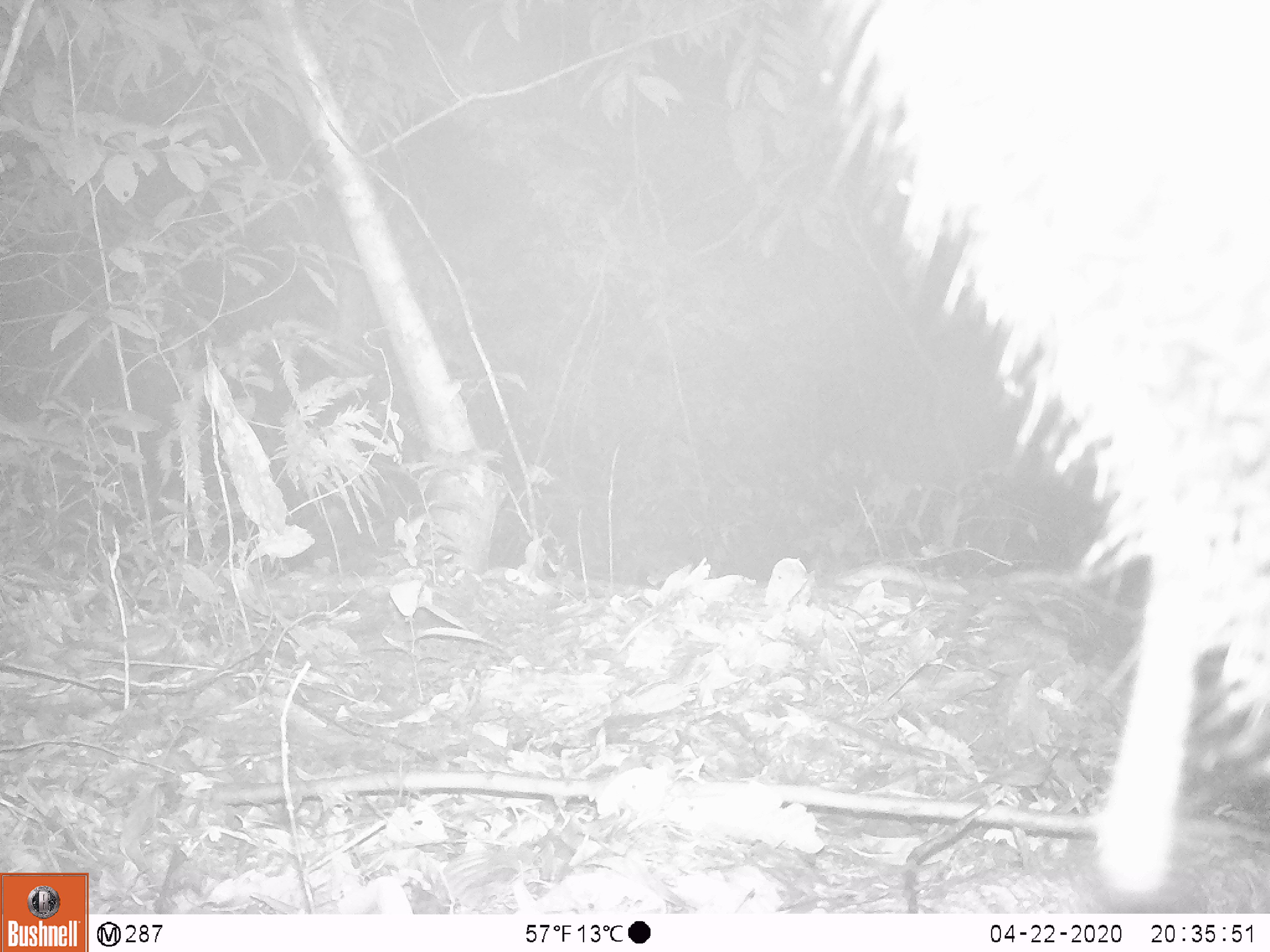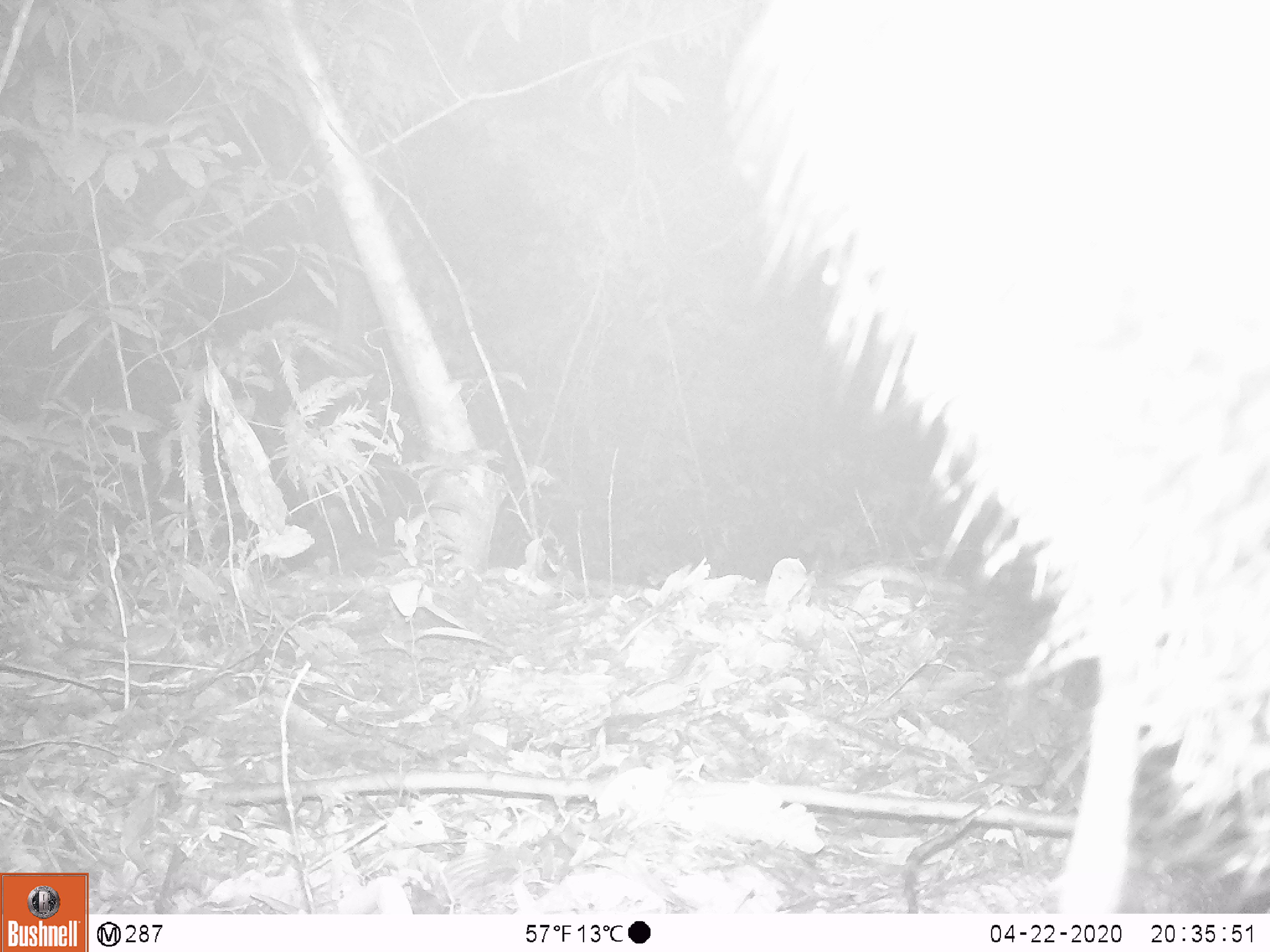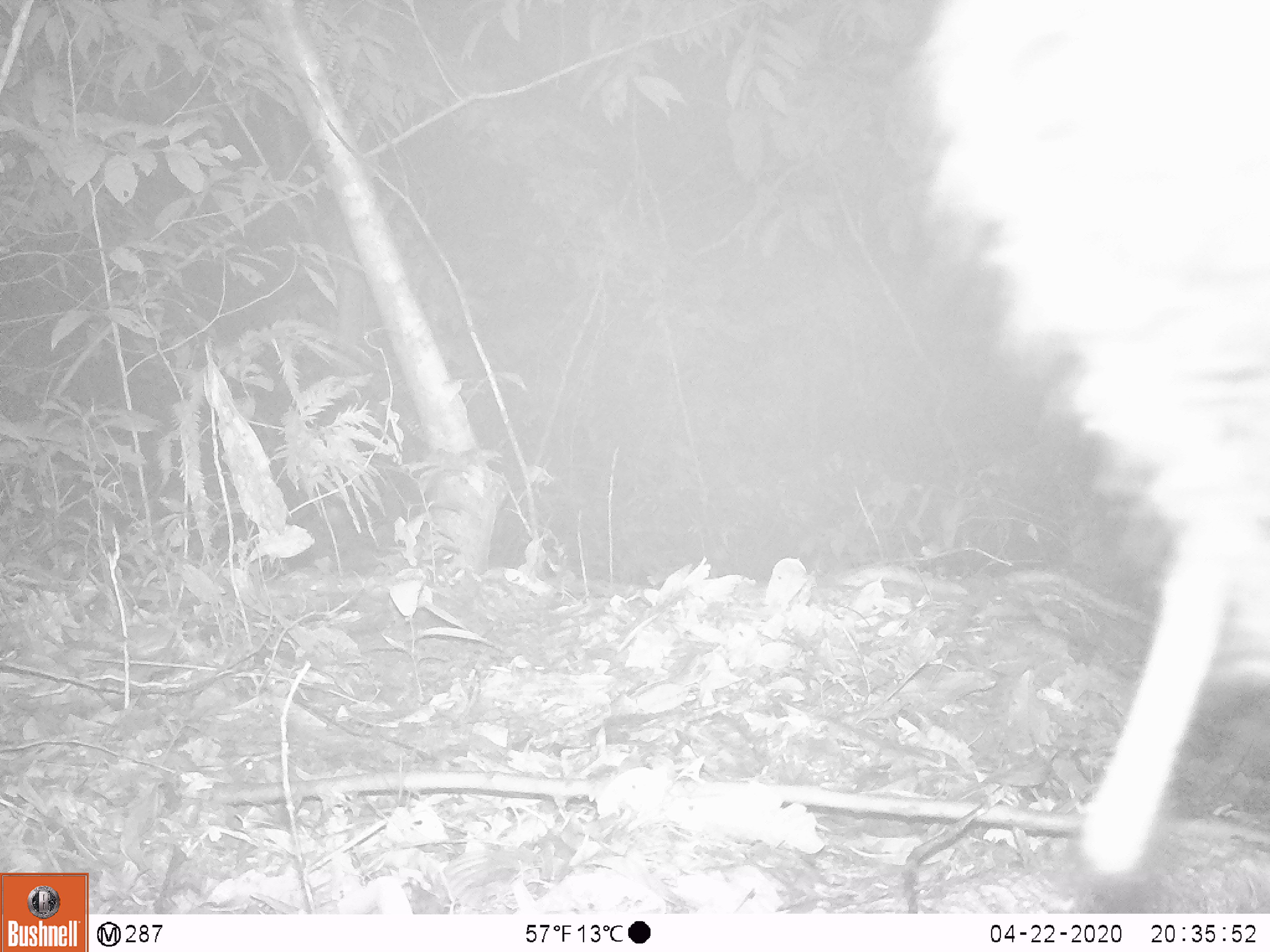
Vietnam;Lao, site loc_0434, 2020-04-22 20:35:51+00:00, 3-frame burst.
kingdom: Animalia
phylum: Chordata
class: Mammalia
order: Artiodactyla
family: Suidae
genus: Sus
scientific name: Sus scrofa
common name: eurasian wild pig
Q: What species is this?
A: Eurasian wild pig (Sus scrofa).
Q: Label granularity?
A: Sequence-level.